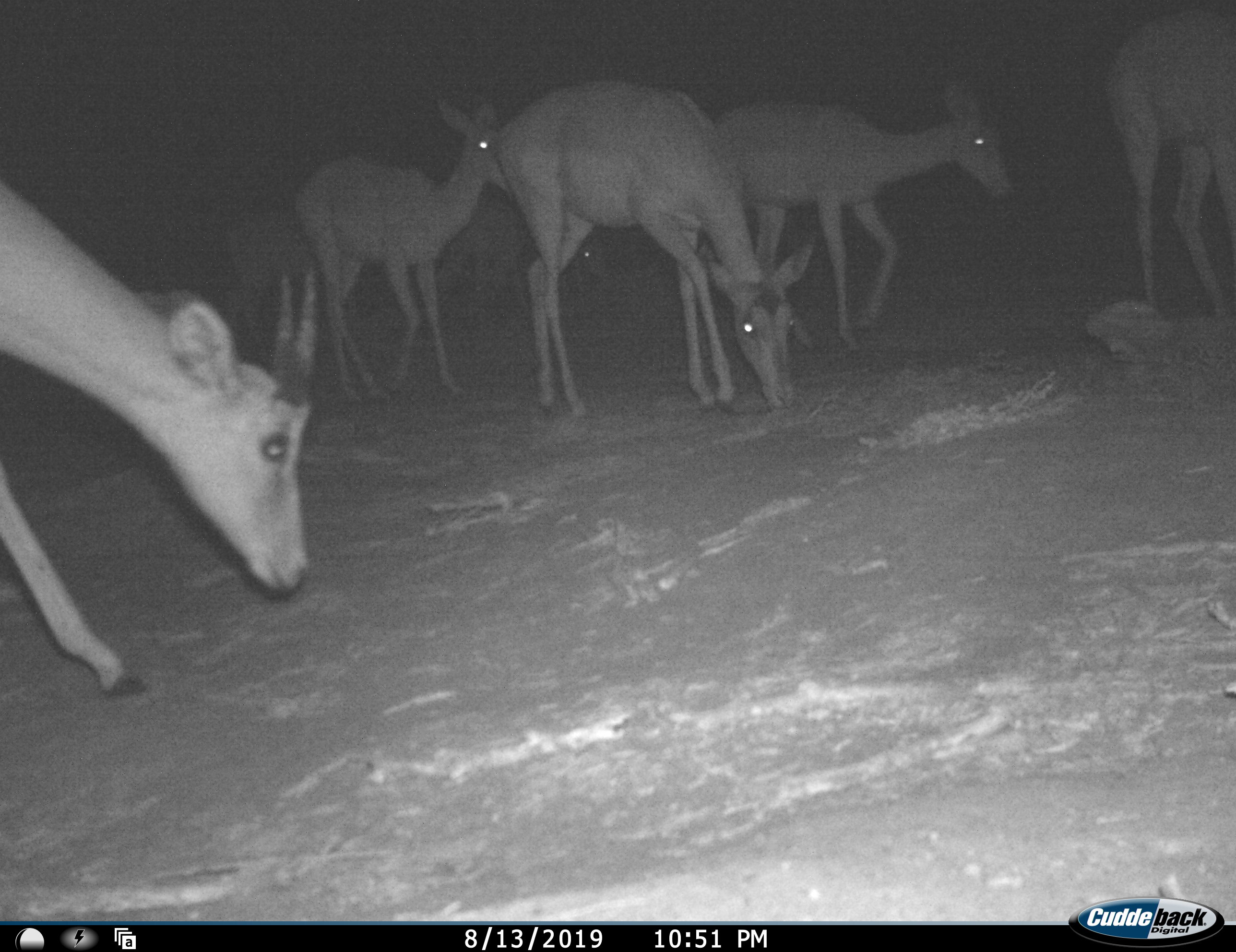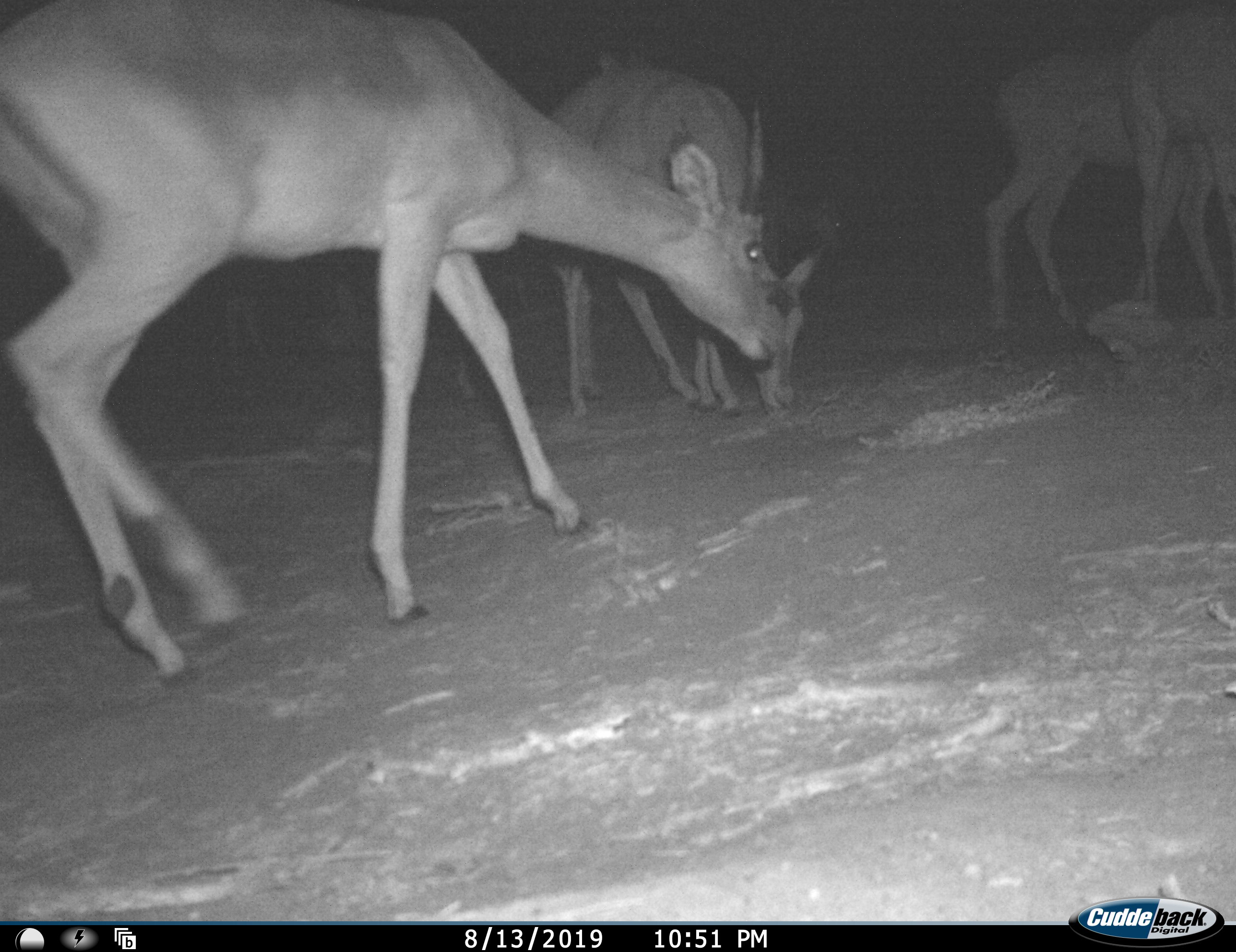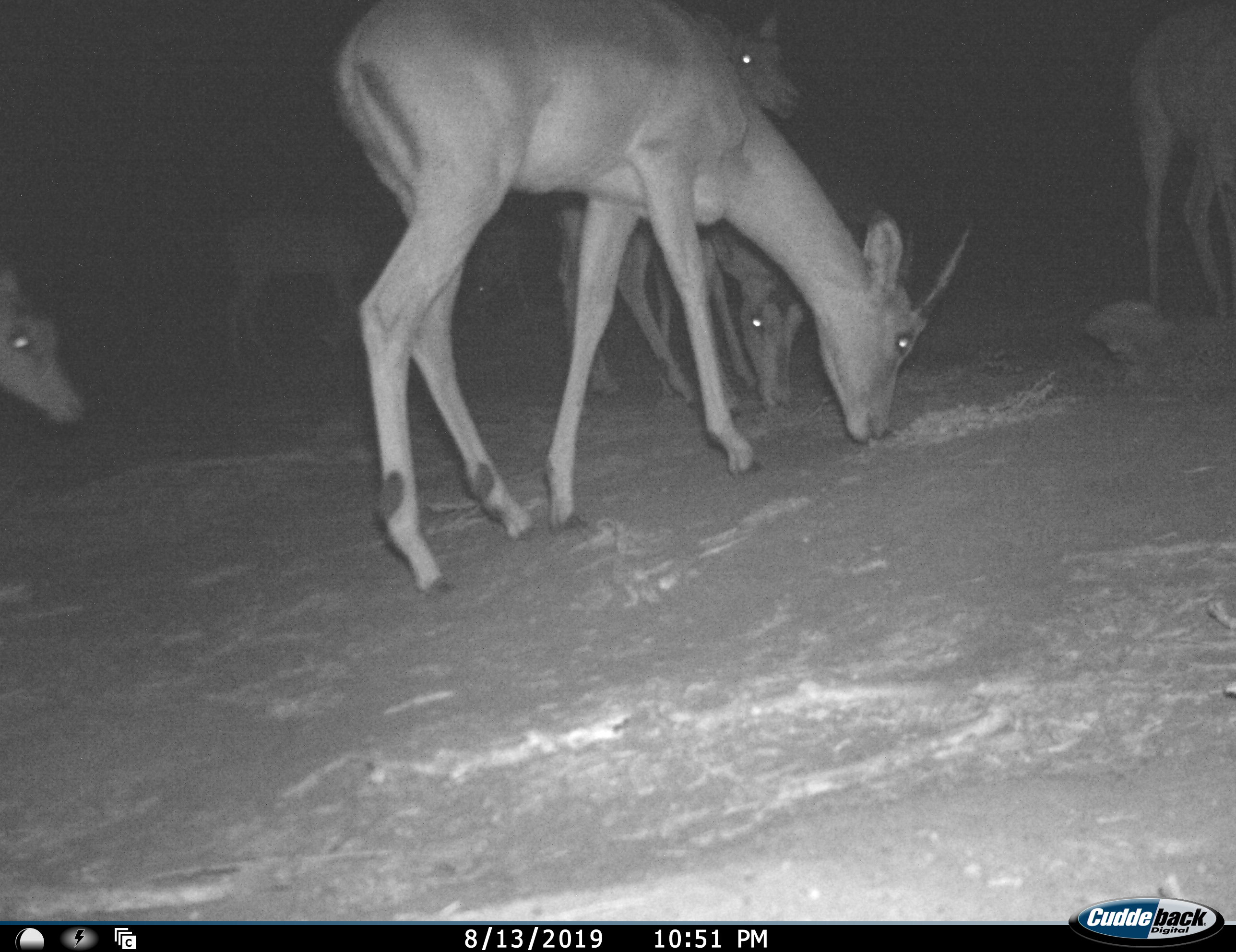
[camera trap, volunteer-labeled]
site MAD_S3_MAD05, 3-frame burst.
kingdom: Animalia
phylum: Chordata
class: Mammalia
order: Artiodactyla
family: Bovidae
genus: Aepyceros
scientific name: Aepyceros melampus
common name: impala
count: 7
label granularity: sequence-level